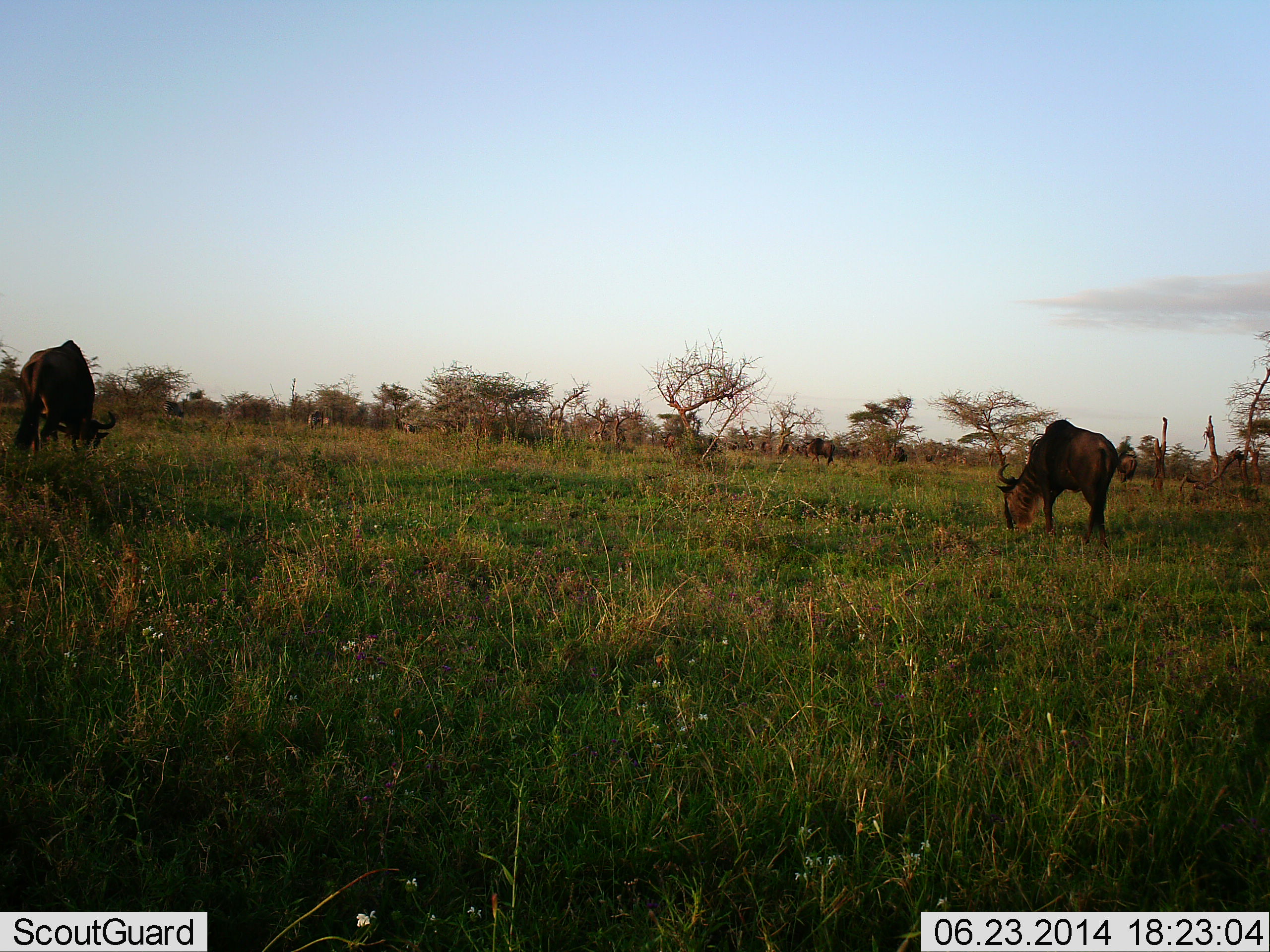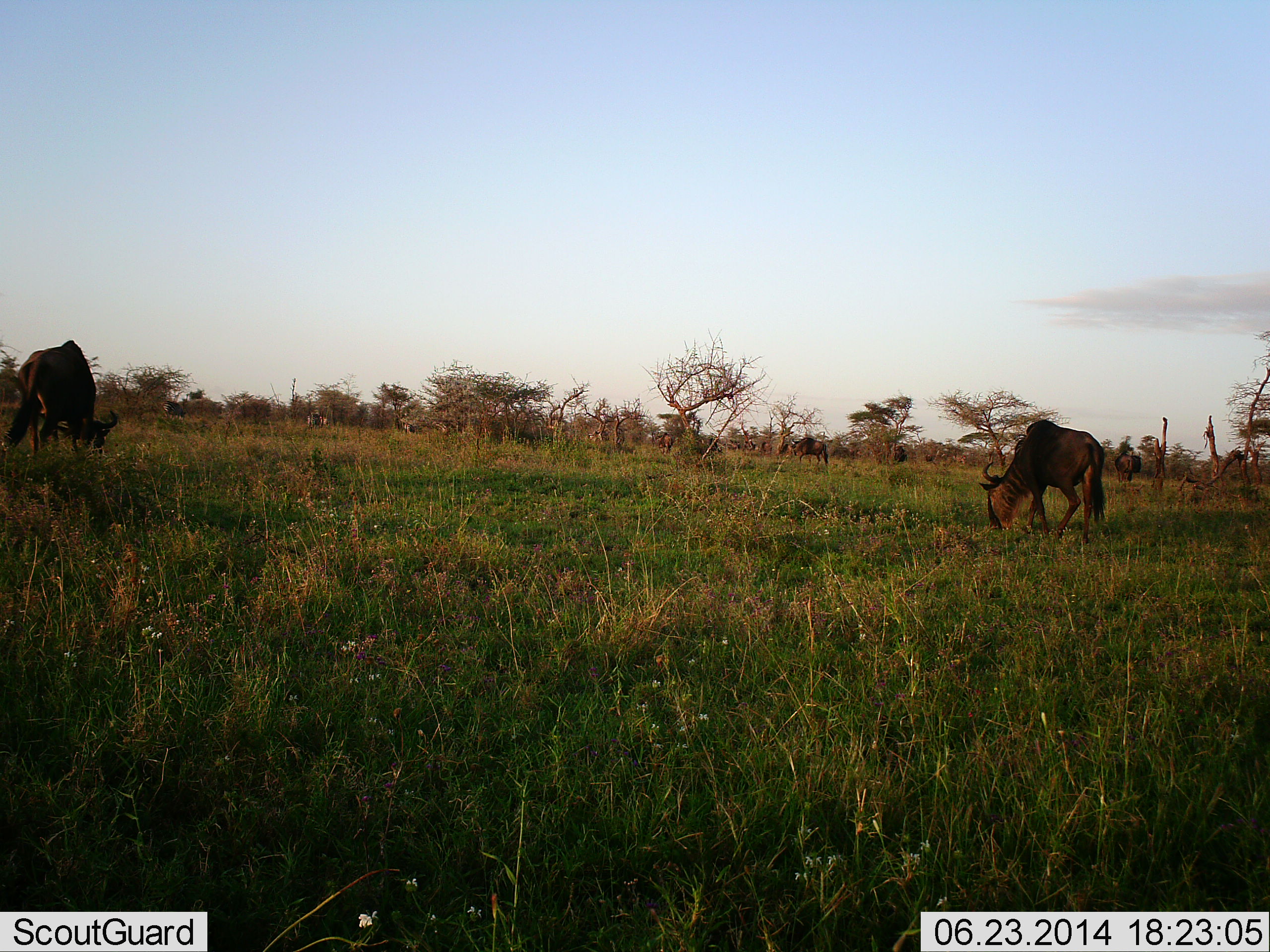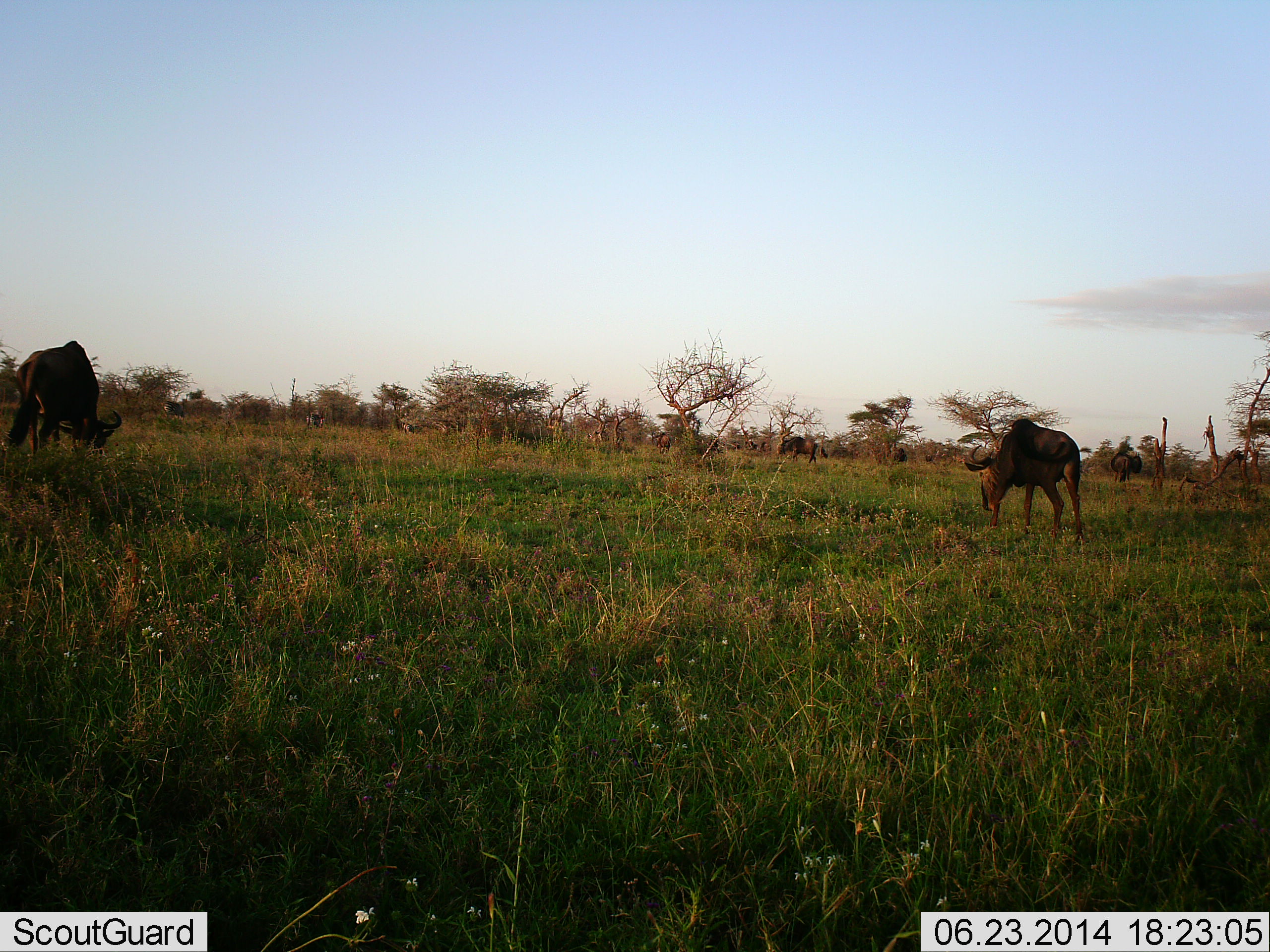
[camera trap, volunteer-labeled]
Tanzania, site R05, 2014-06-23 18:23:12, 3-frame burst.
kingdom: Animalia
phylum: Chordata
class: Mammalia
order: Artiodactyla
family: Bovidae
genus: Connochaetes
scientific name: Connochaetes taurinus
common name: blue wildebeest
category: wildebeest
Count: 4.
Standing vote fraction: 30%.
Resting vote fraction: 0%.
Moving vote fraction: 10%.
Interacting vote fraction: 0%.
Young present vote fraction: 0%.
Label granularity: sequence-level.